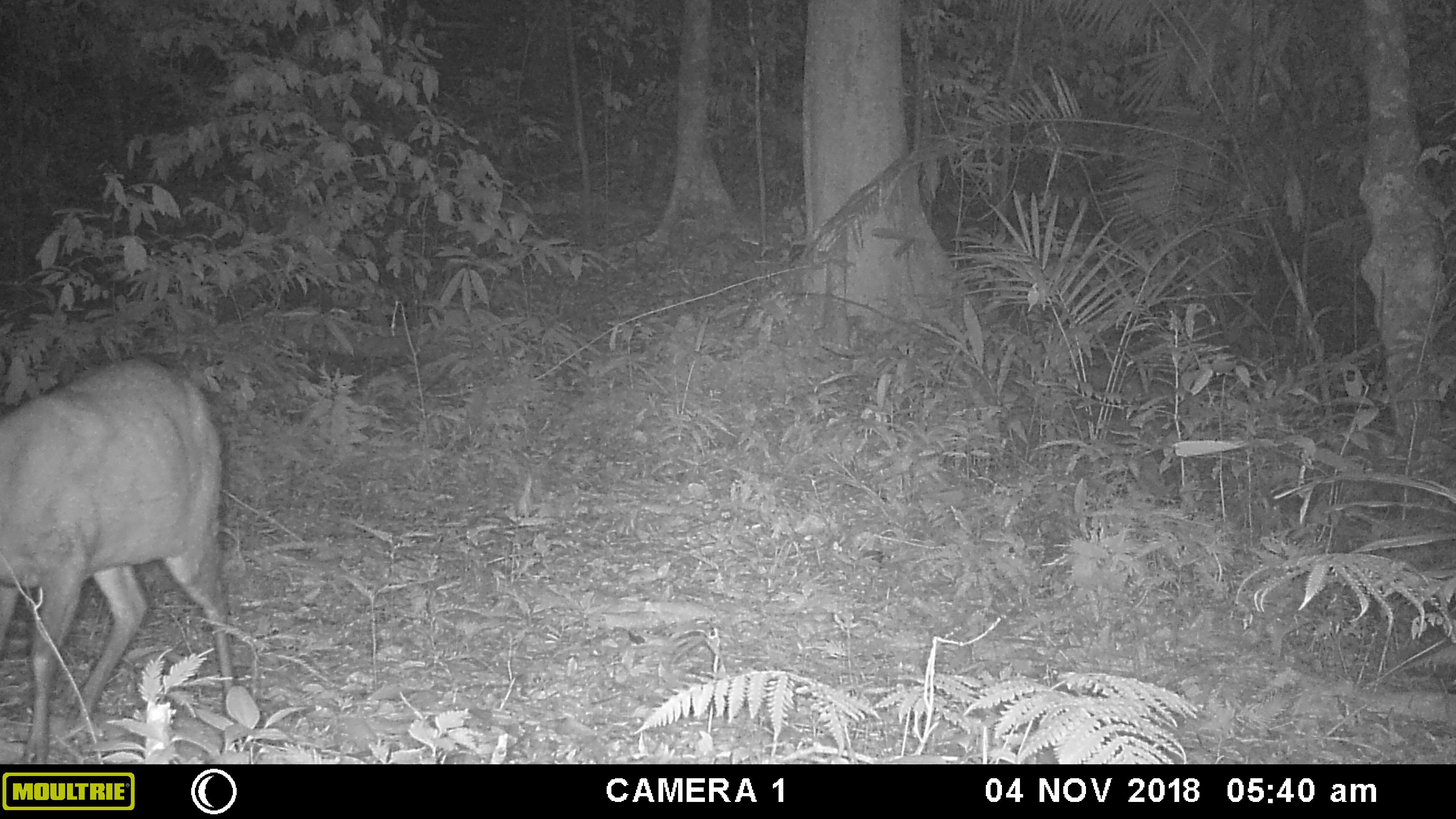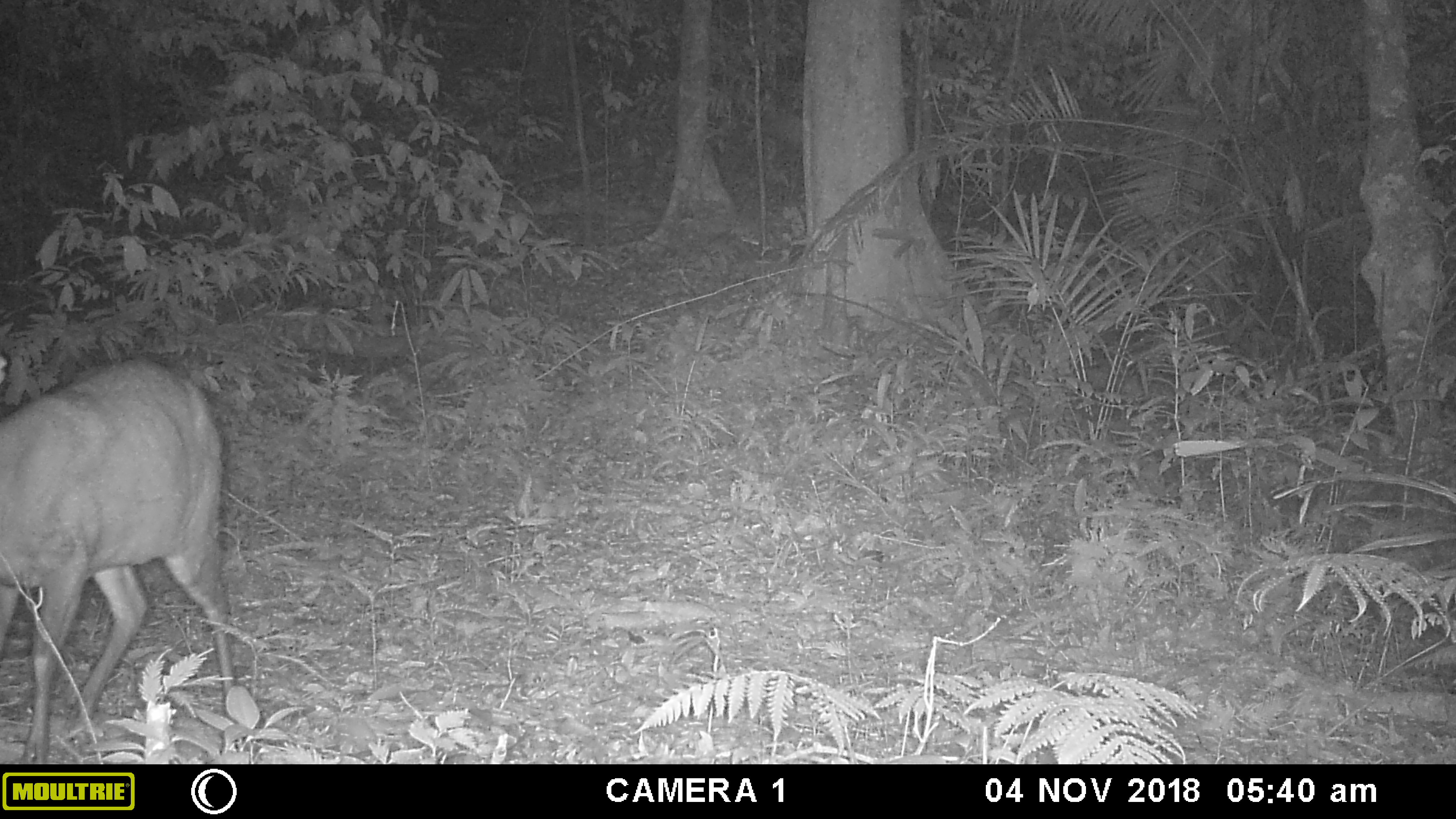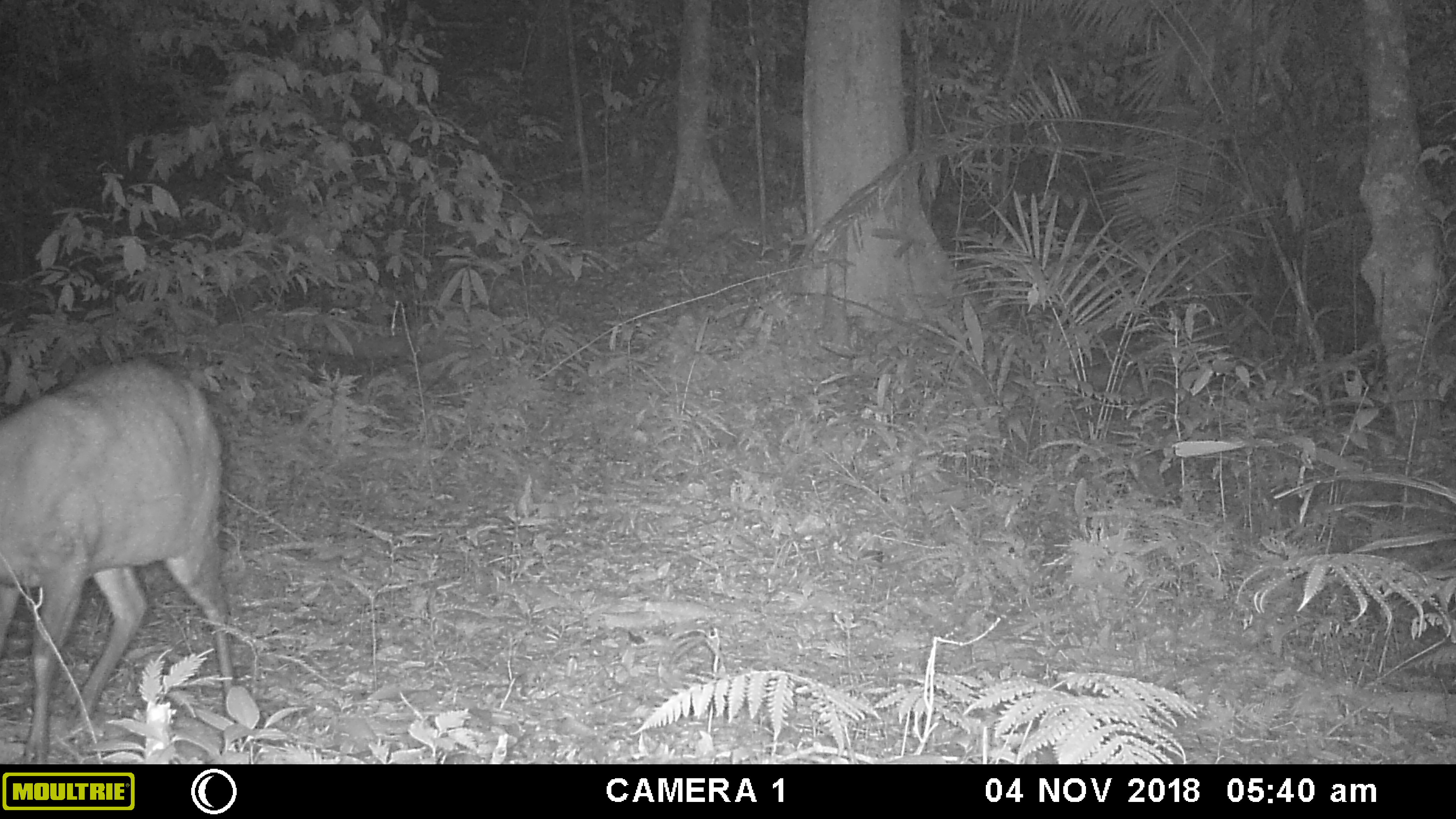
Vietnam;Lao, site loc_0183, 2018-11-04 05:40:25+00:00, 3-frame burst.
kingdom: Animalia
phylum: Chordata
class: Mammalia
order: Artiodactyla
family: Cervidae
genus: Muntiacus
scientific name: Muntiacus rooseveltorum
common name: roosevelt's muntjac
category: roosevelts muntjac group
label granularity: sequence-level